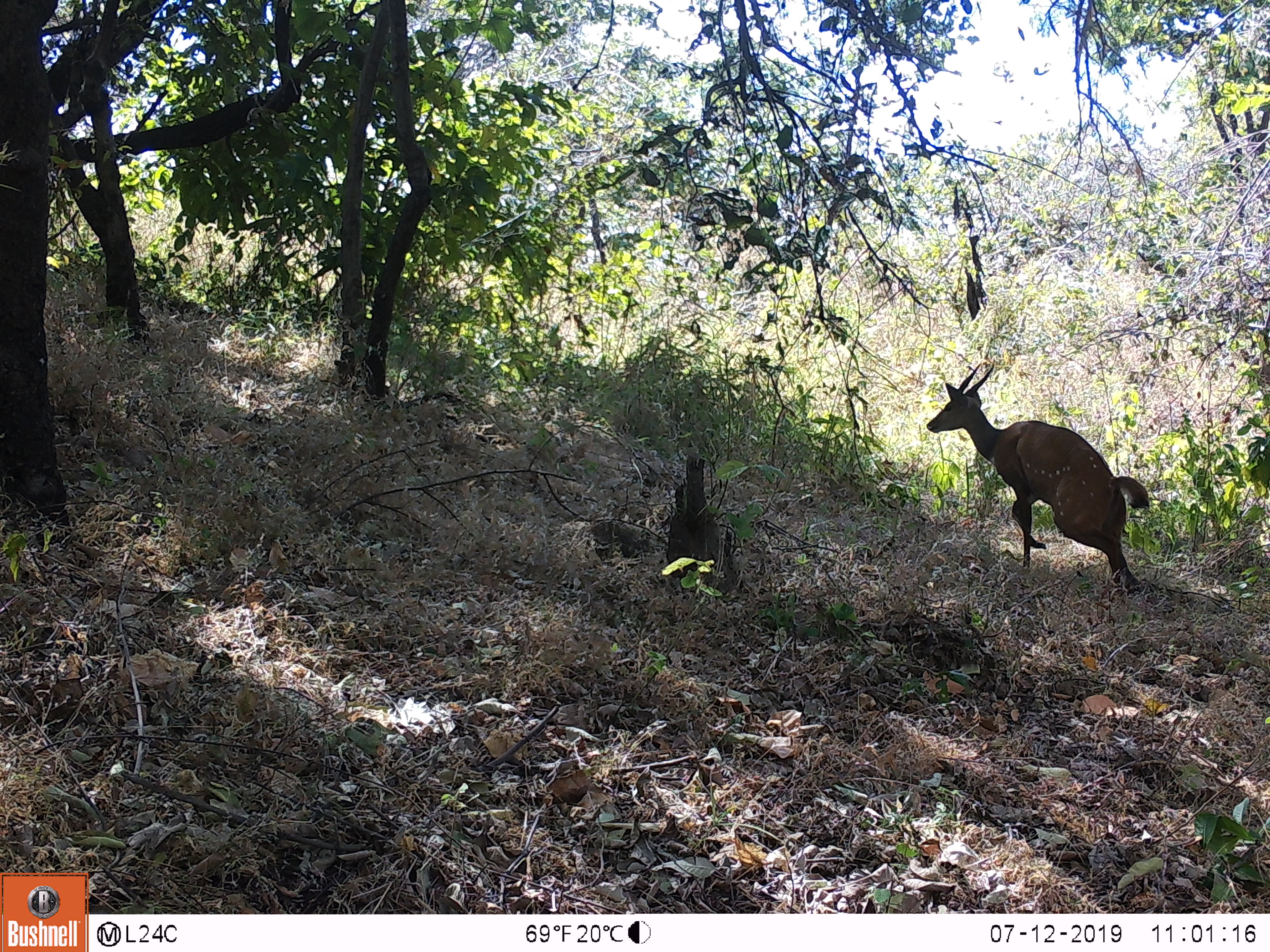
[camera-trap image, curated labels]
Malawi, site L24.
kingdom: Animalia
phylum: Chordata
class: Mammalia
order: Artiodactyla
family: Bovidae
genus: Tragelaphus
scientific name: Tragelaphus sylvaticus sylvaticus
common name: cape bushbuck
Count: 1.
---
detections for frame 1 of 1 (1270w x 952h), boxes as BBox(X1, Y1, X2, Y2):
cape bushbuck: BBox(921, 358, 1159, 601)